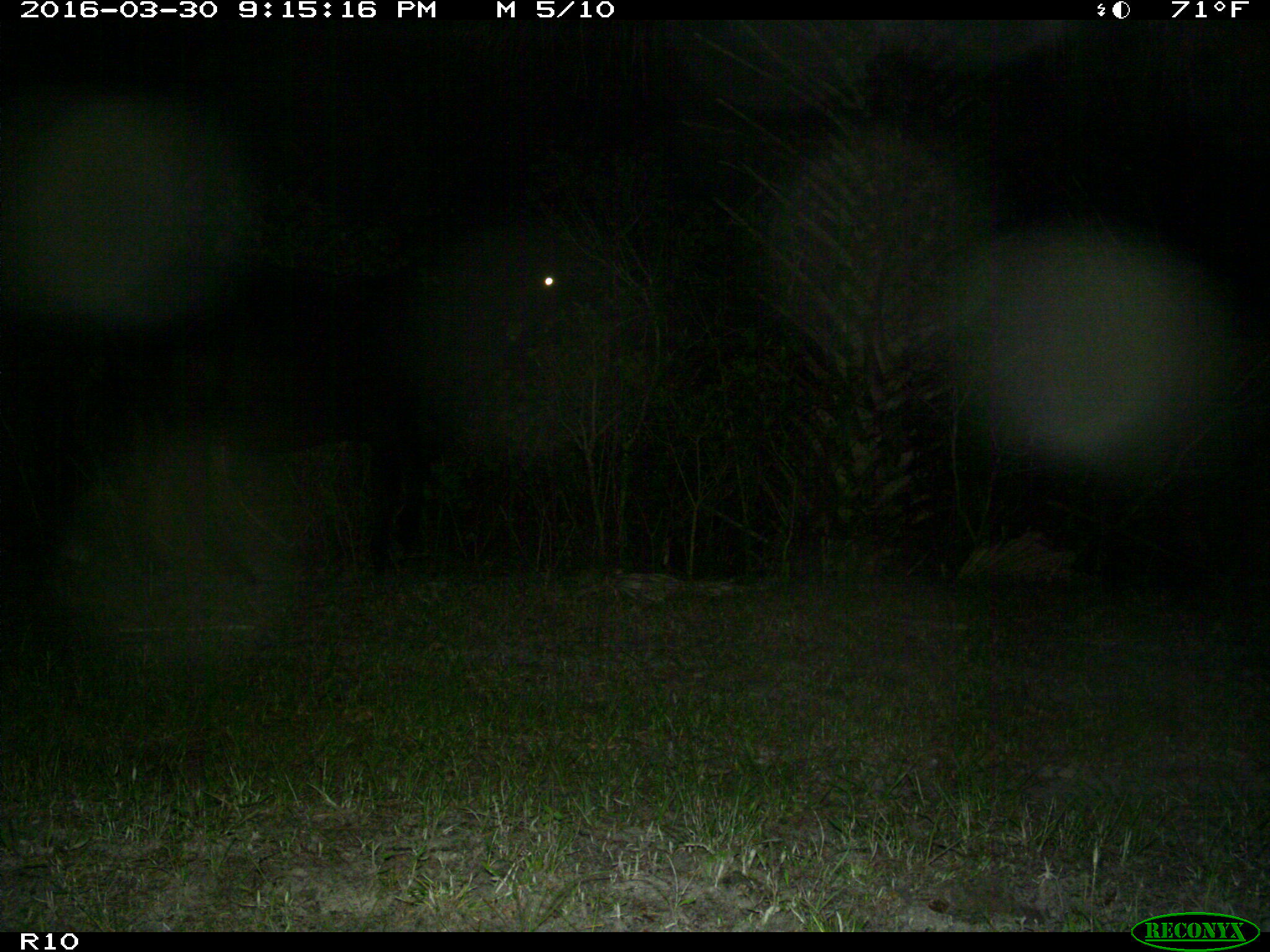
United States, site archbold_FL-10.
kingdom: Animalia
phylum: Chordata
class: Mammalia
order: Artiodactyla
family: Bovidae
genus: Bos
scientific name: Bos taurus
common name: domestic cow